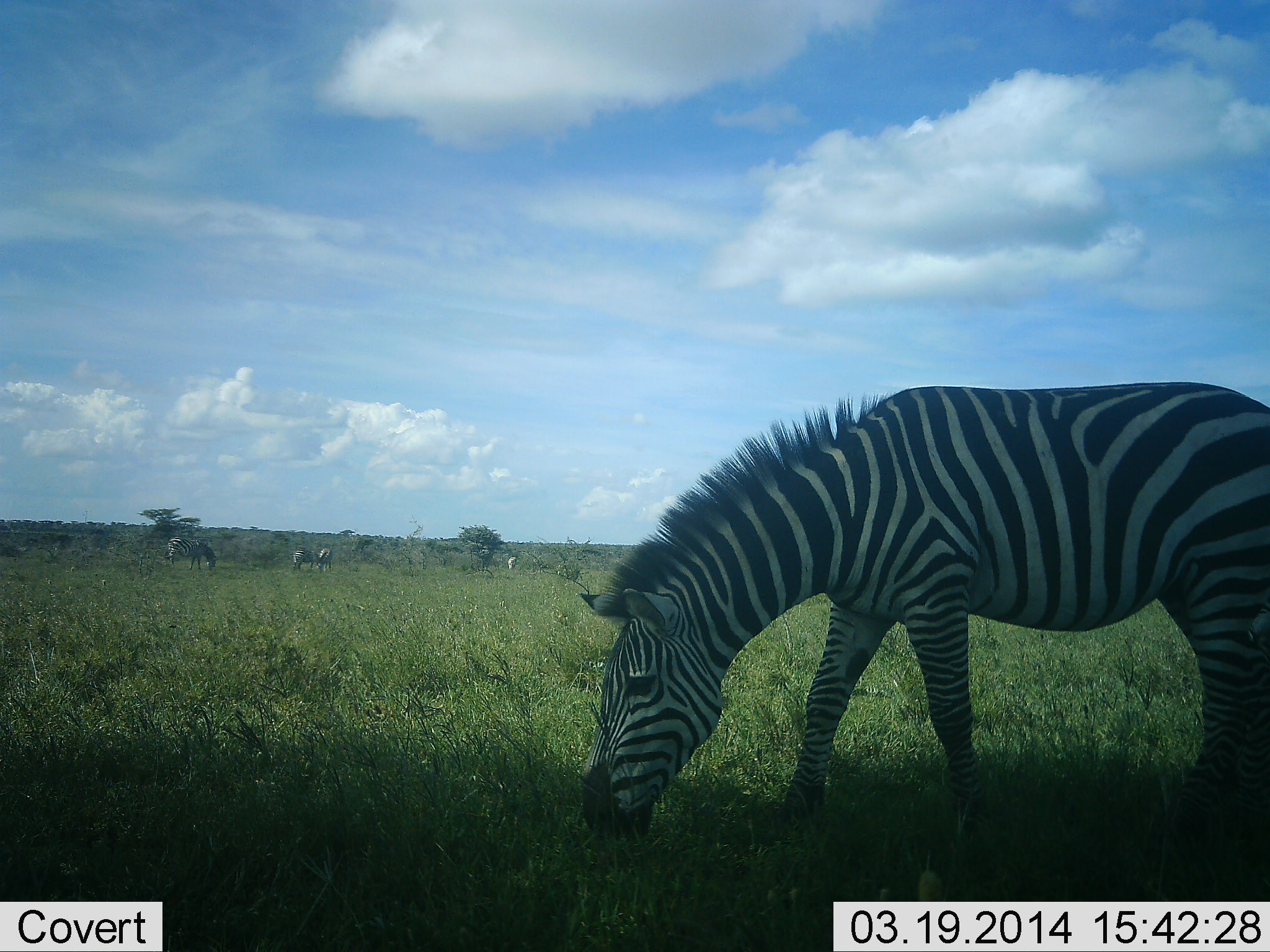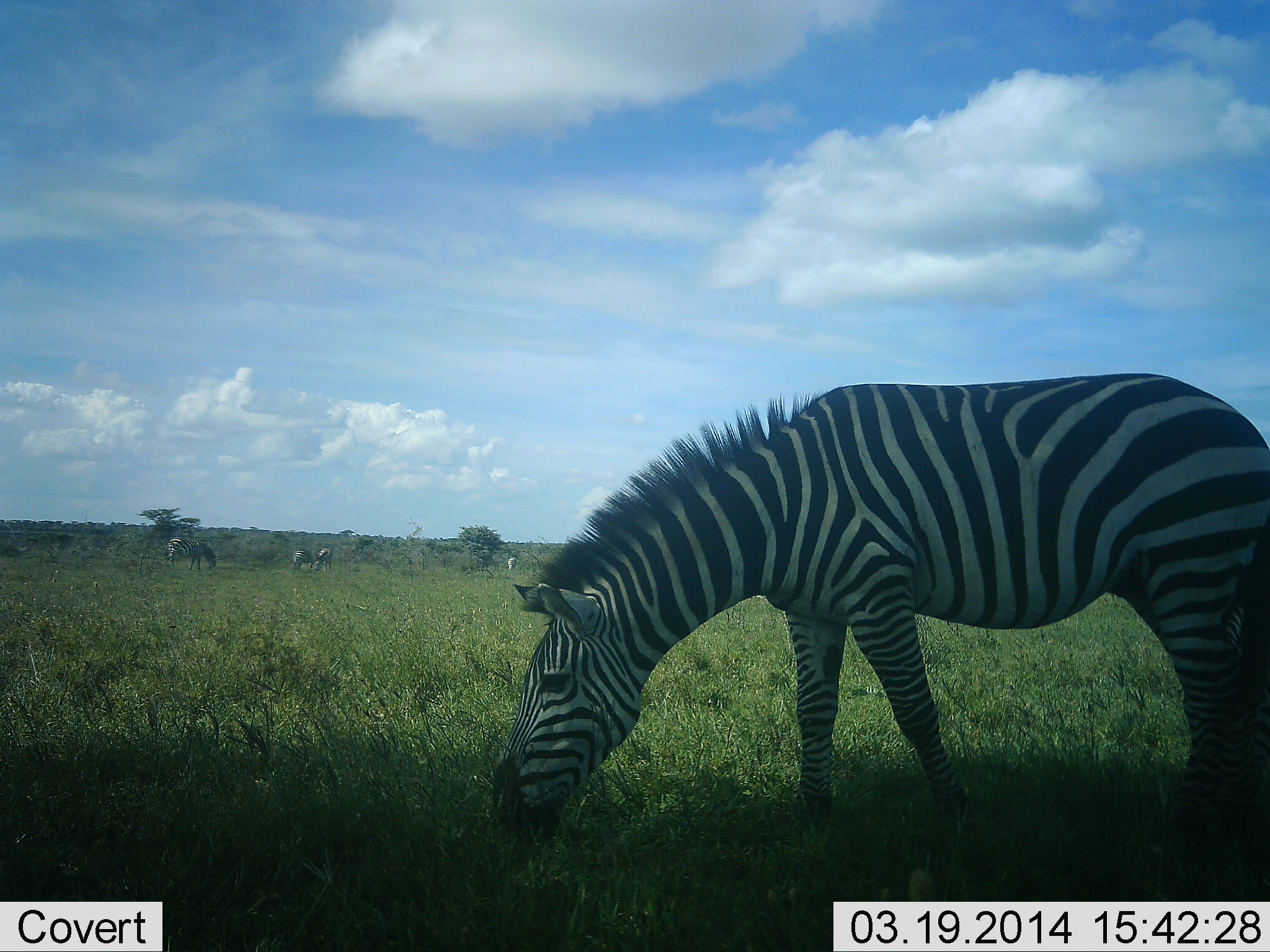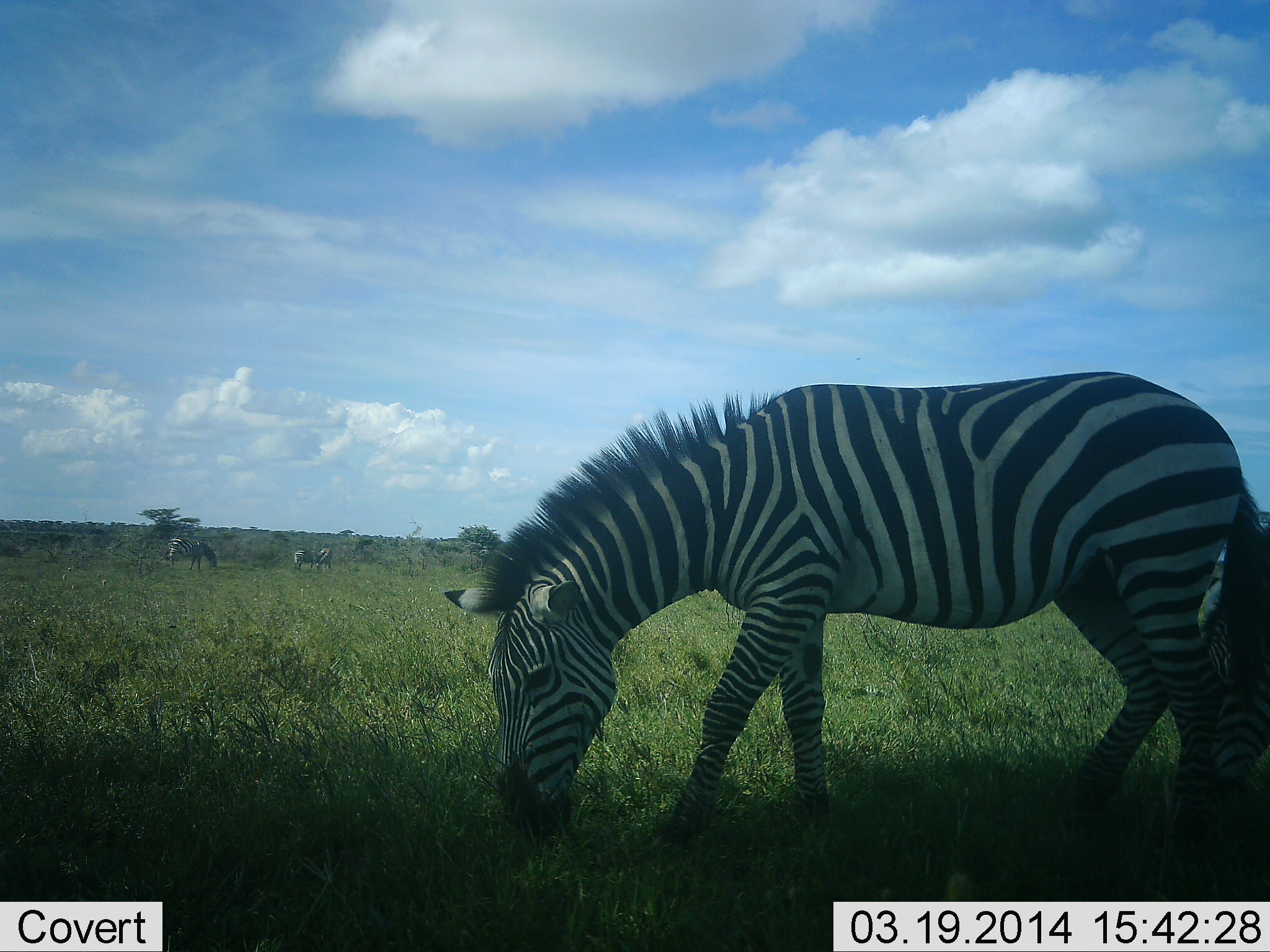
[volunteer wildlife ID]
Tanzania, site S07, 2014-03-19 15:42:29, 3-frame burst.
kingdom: Animalia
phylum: Chordata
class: Mammalia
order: Perissodactyla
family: Equidae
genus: Equus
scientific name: Equus quagga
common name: plains zebra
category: zebra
Zebra (plains zebra) (Equus quagga), count 5. Behavior (volunteer vote fractions): standing 30%, resting 0%, moving 10%, interacting 0%. Young present (vote fraction): 0%. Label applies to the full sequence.